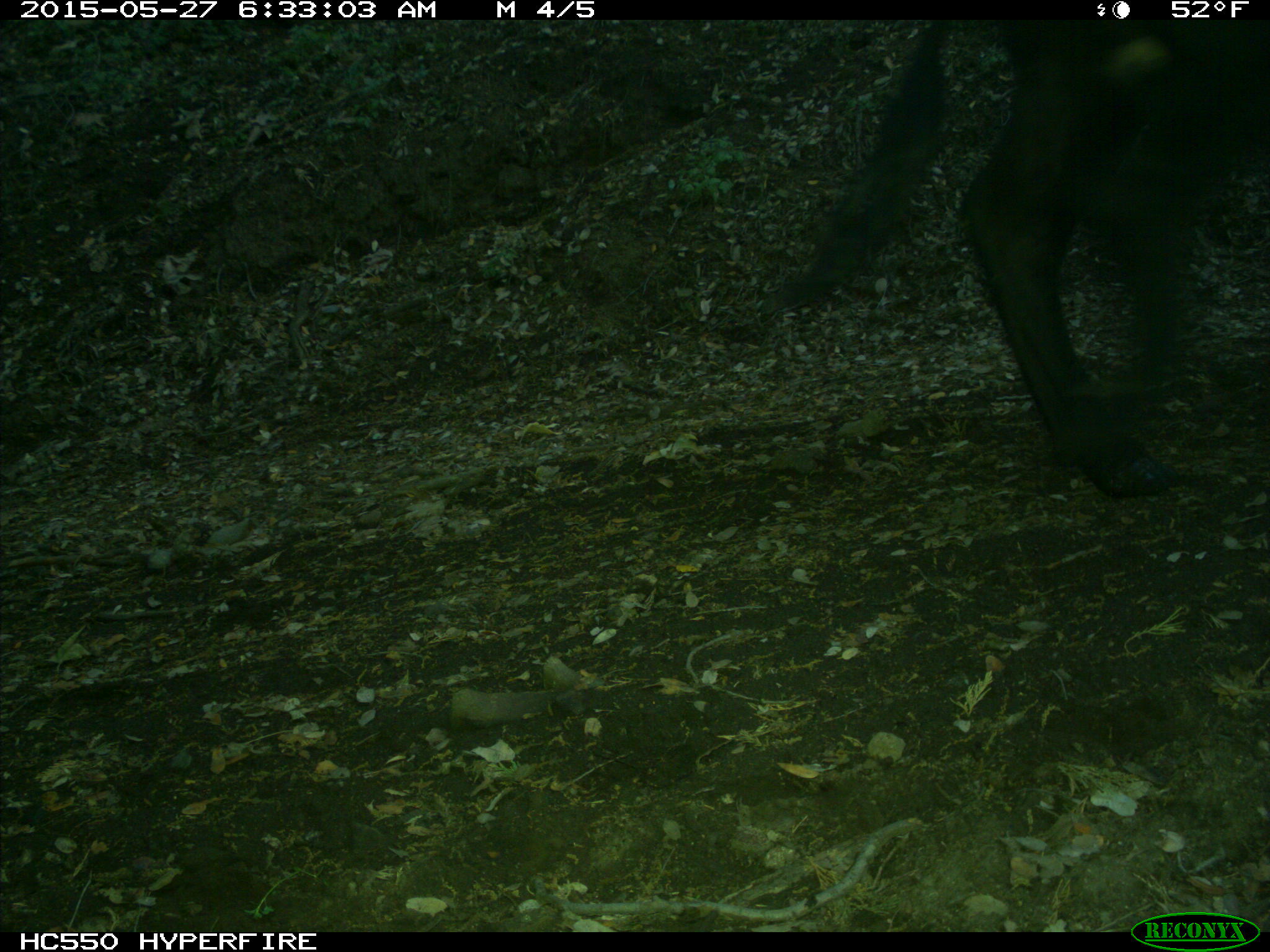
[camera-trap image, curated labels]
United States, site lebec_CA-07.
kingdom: Animalia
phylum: Chordata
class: Mammalia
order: Artiodactyla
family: Bovidae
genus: Bos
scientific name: Bos taurus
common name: domestic cow